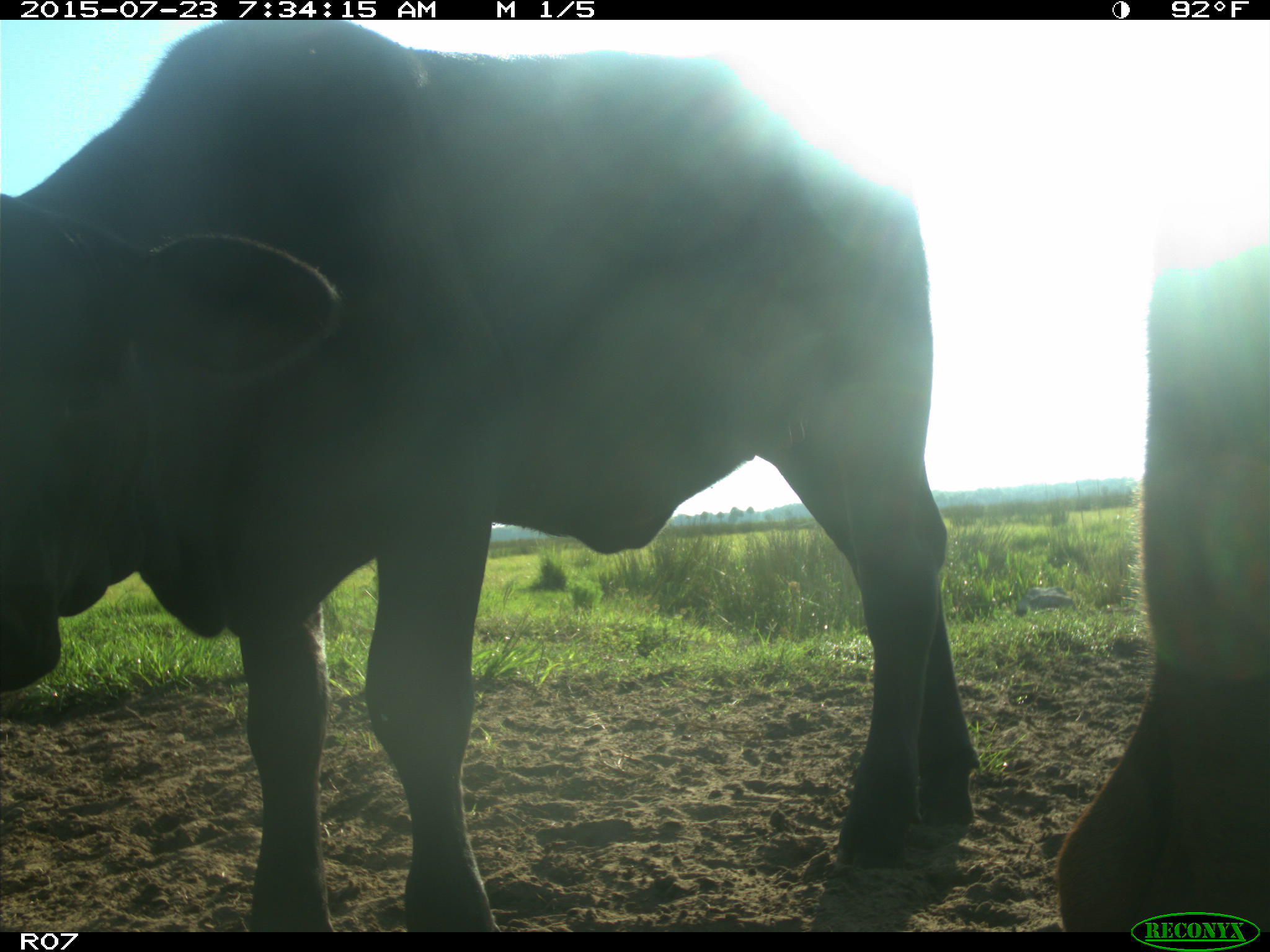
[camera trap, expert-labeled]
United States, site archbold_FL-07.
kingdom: Animalia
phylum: Chordata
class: Mammalia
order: Artiodactyla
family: Bovidae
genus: Bos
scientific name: Bos taurus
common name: domestic cow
Bos taurus (domestic cow).